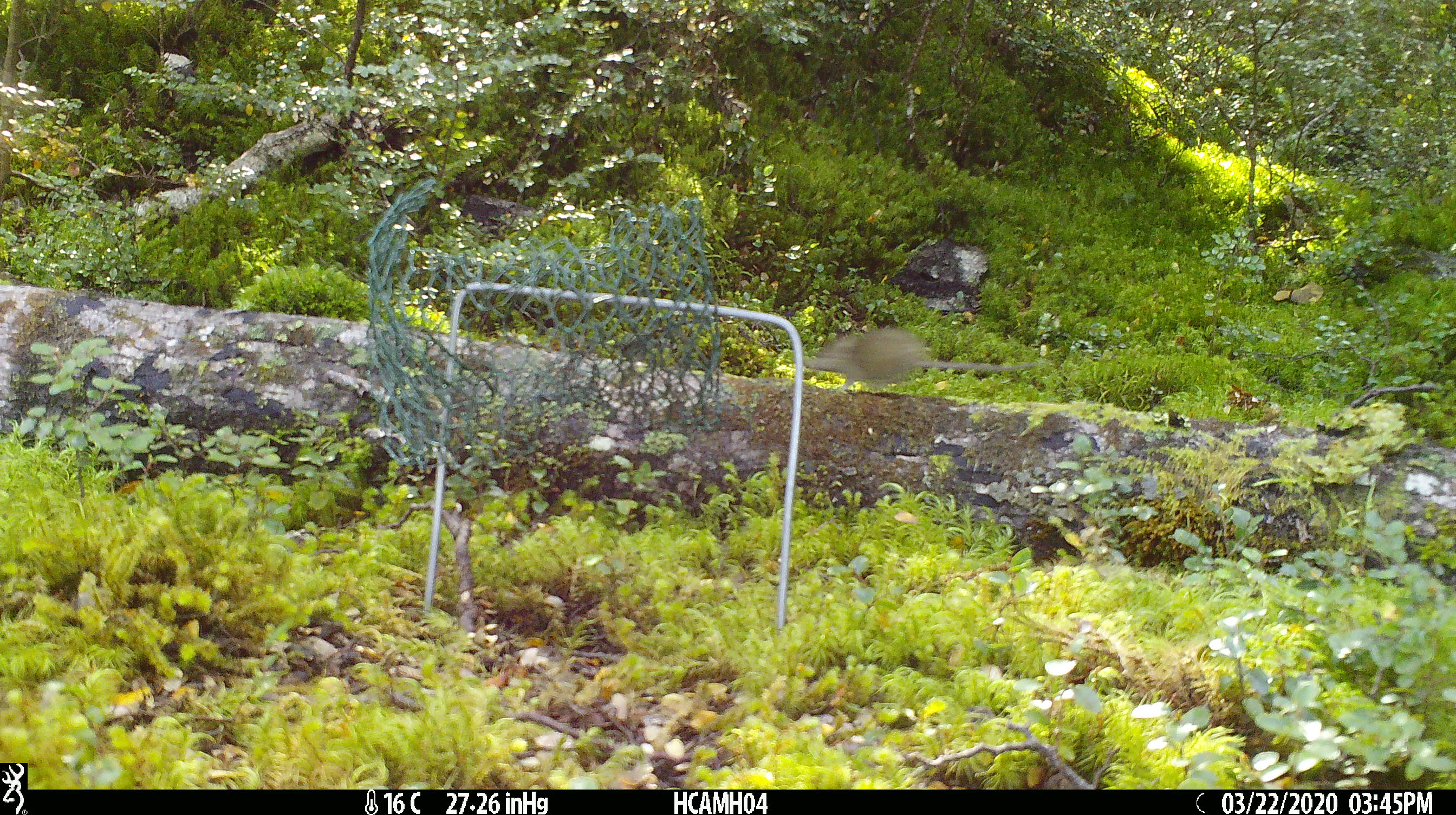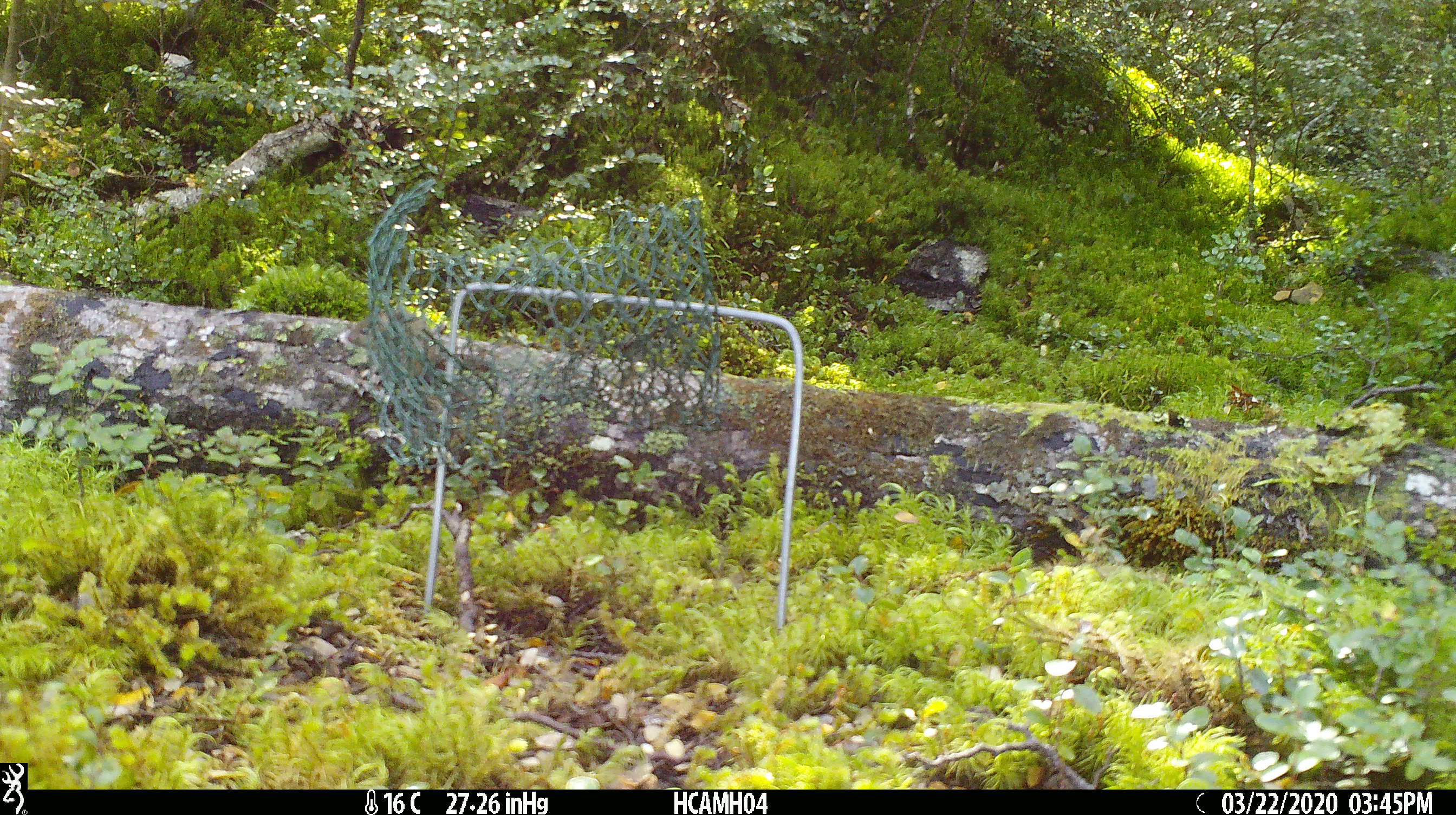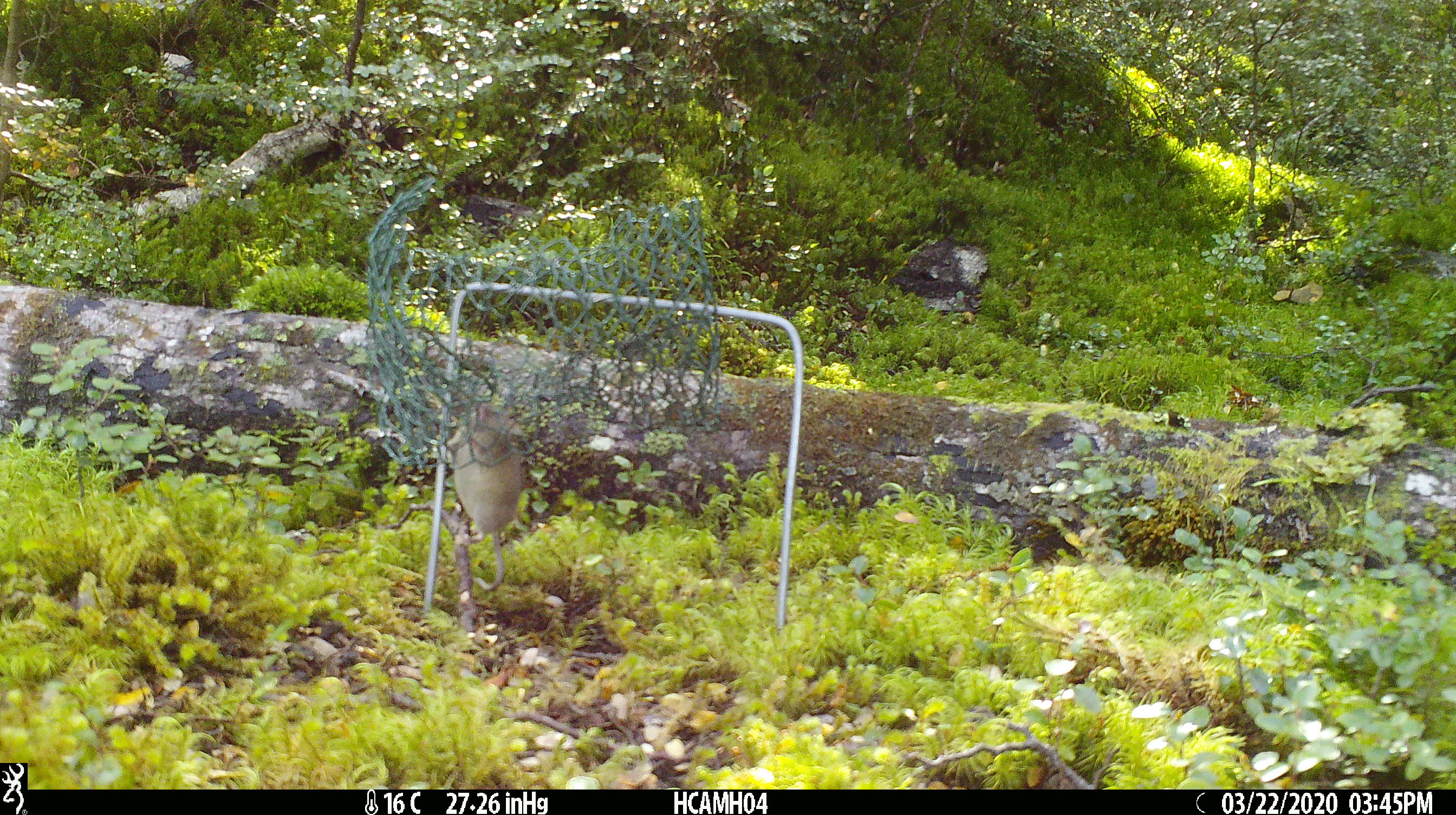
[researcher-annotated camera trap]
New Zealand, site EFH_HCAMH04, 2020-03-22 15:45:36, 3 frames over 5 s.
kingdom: Animalia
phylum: Chordata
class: Mammalia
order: Rodentia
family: Muridae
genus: Mus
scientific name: Mus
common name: mouse